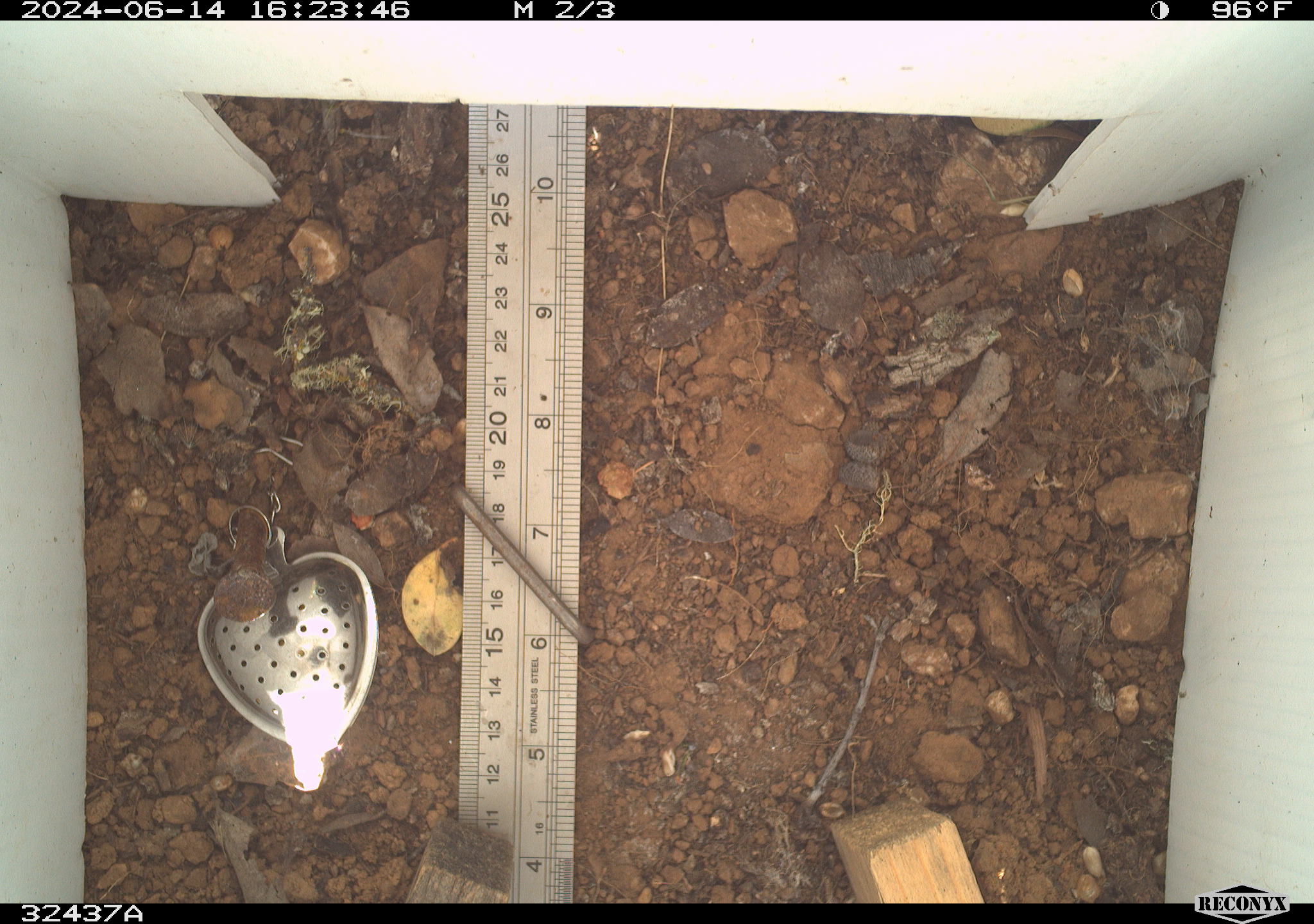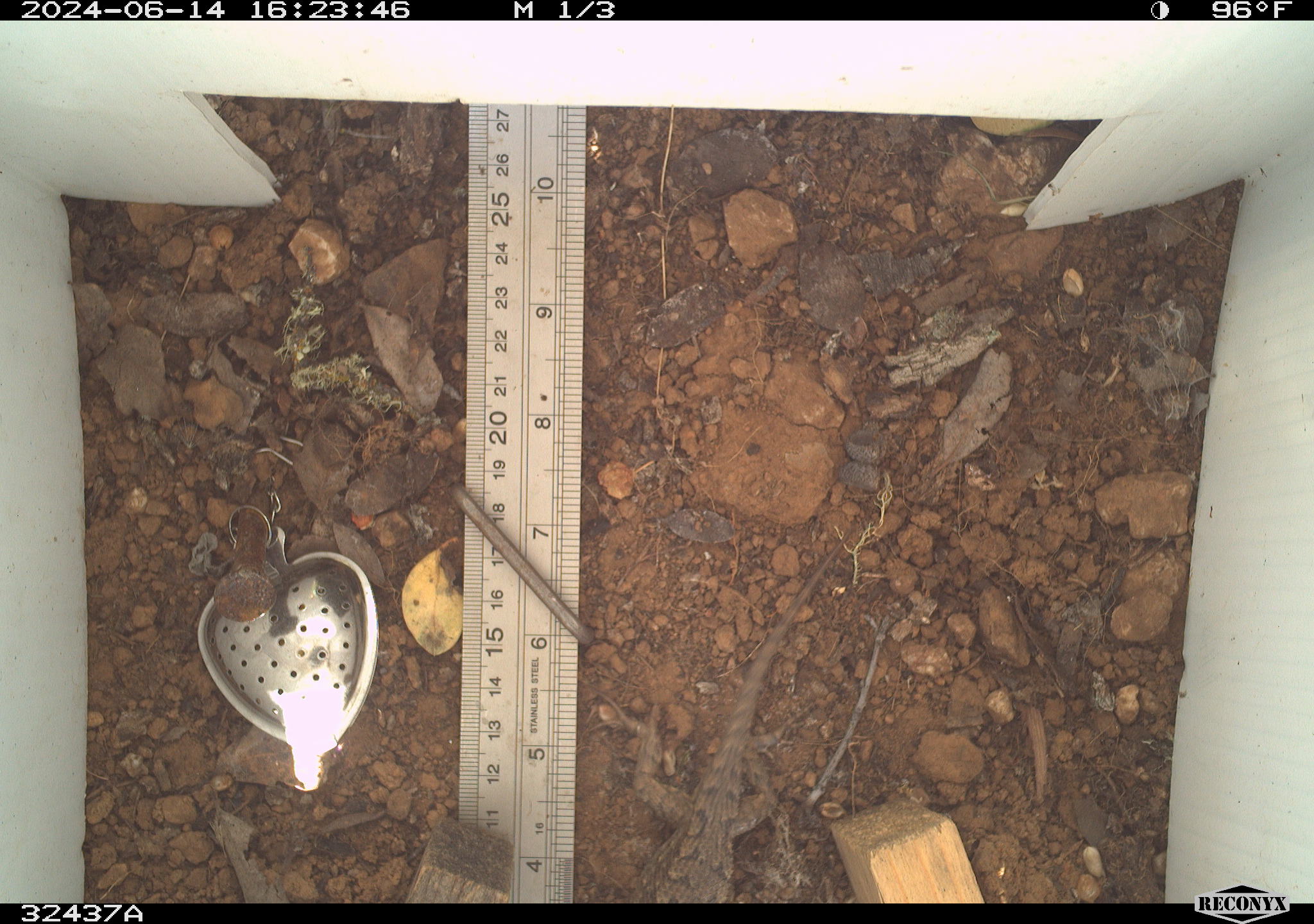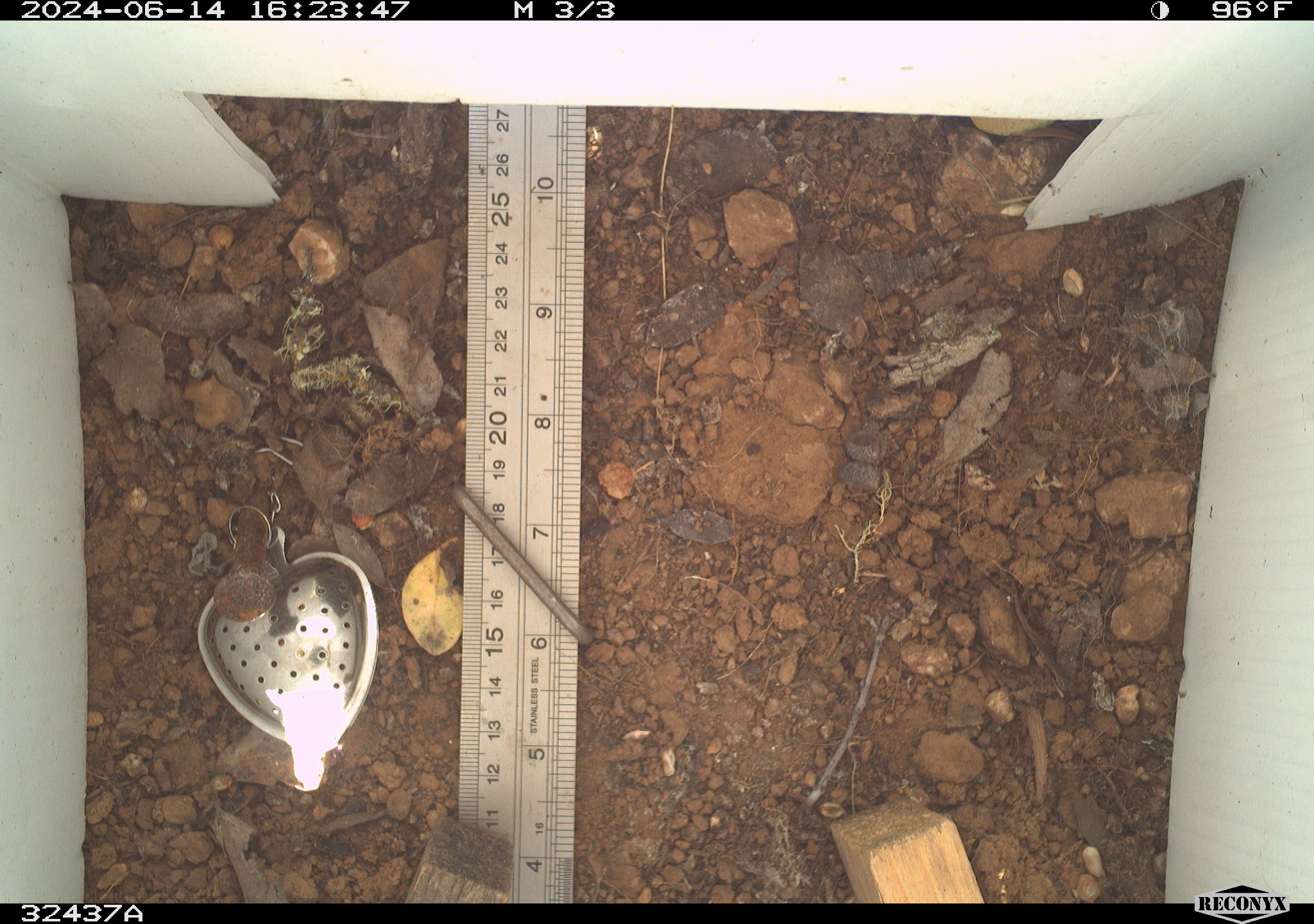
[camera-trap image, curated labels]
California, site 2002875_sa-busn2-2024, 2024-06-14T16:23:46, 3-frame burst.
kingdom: Animalia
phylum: Chordata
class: Reptilia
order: Squamata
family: Phrynosomatidae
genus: Sceloporus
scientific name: Sceloporus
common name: spiny lizards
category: sceloporus species